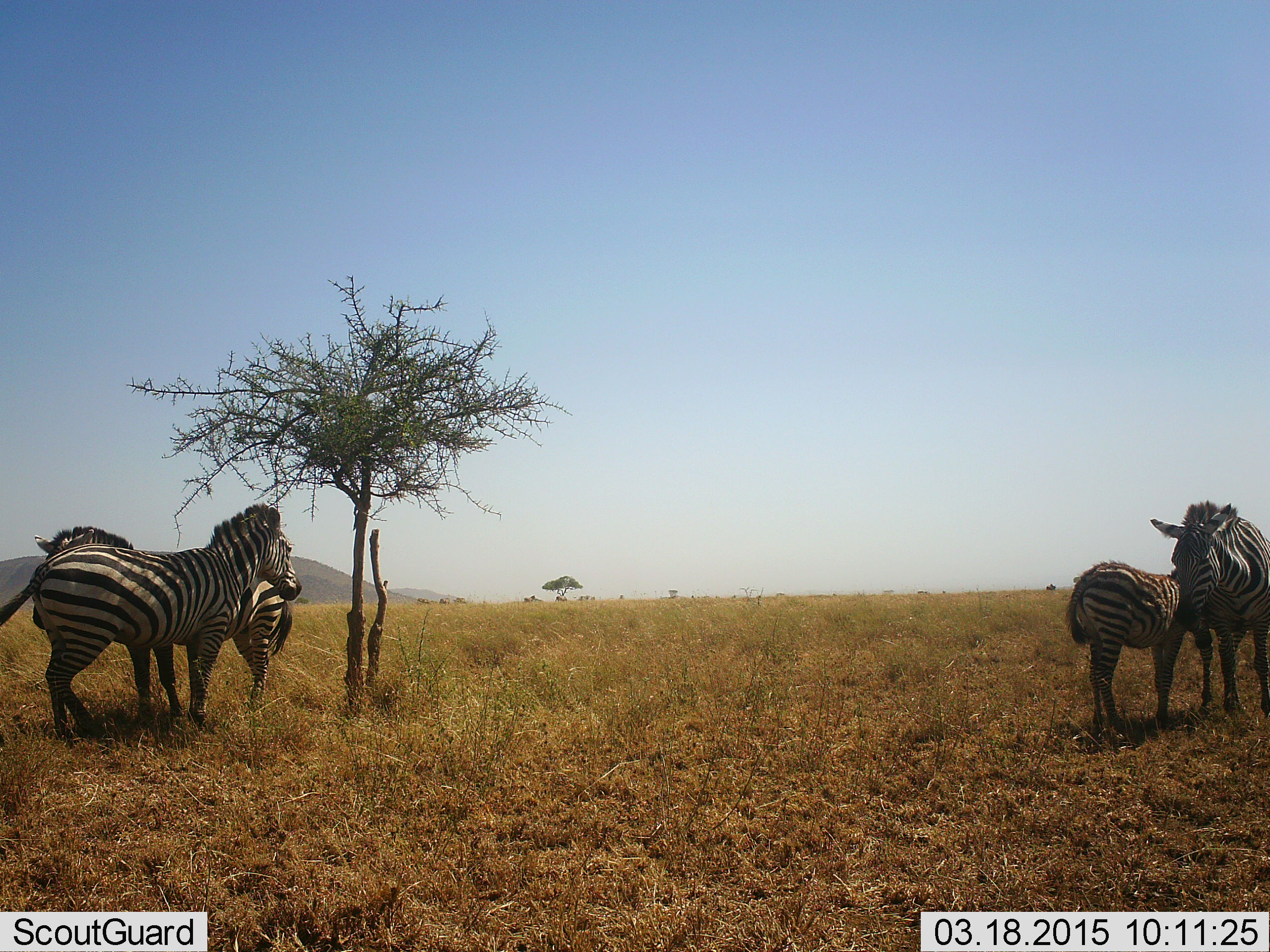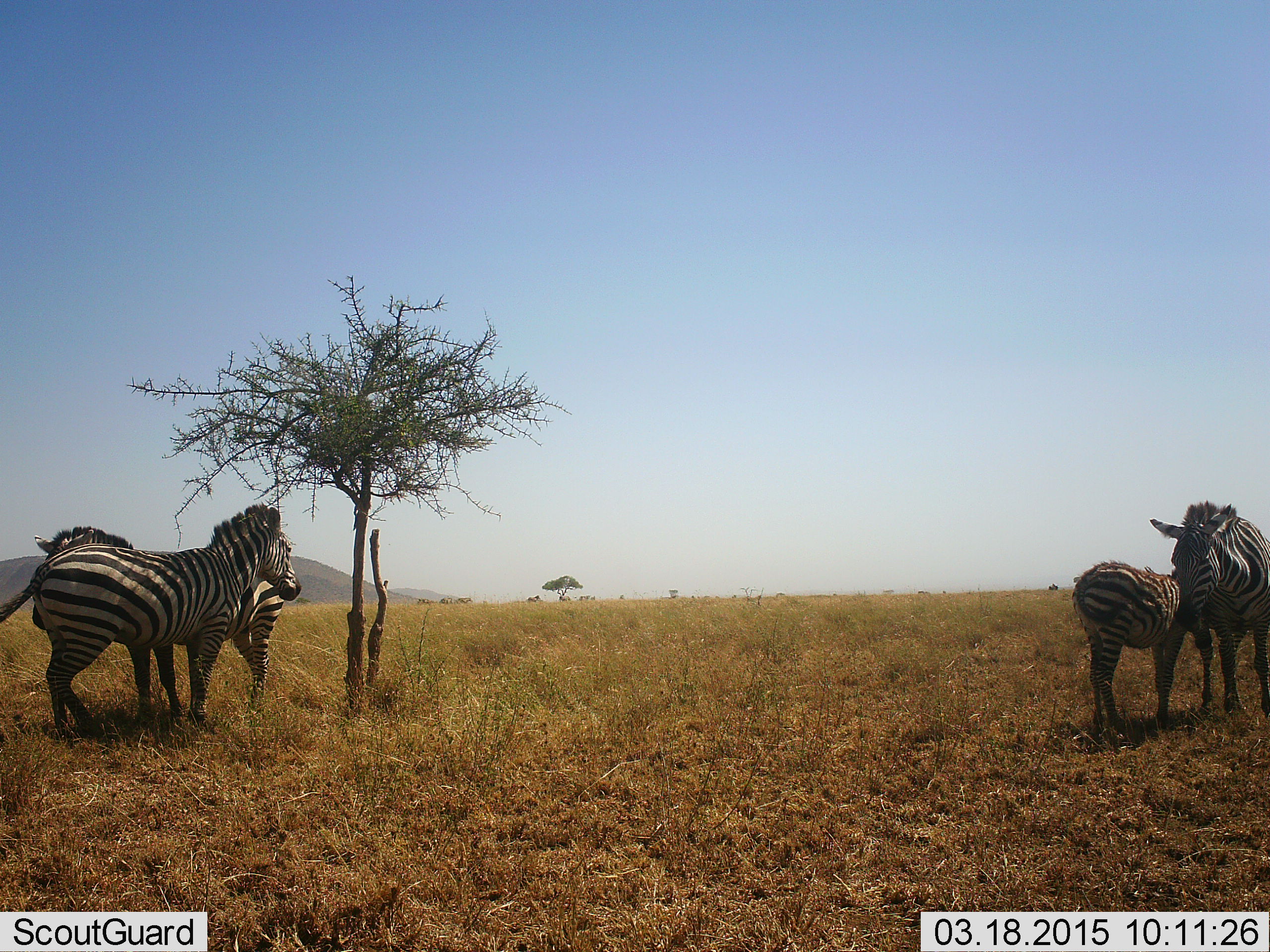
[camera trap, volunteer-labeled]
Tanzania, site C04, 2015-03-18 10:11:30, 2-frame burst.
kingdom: Animalia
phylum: Chordata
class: Mammalia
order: Perissodactyla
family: Equidae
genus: Equus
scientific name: Equus quagga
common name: plains zebra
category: zebra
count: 4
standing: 100%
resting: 10%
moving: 20%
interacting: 40%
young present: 60%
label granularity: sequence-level